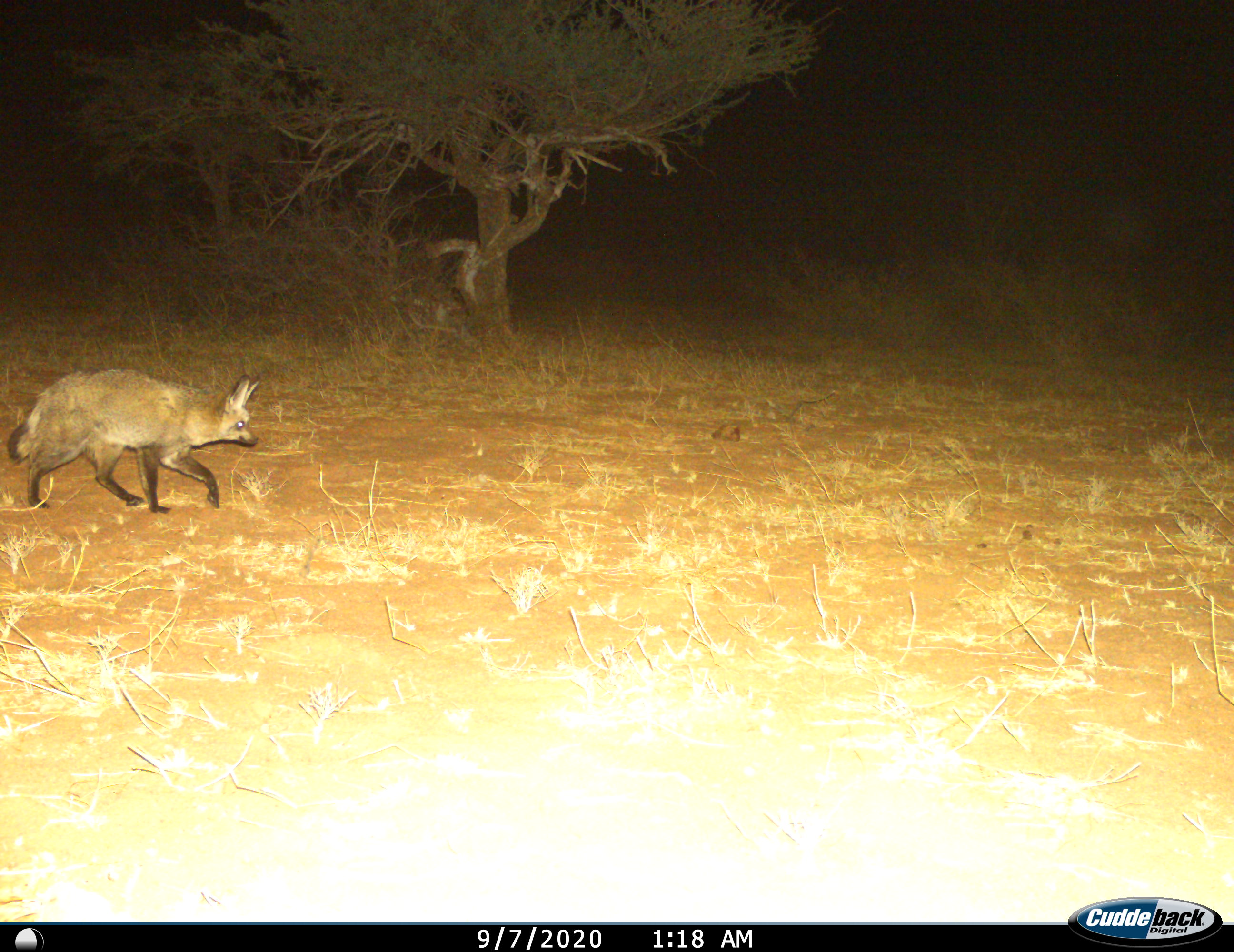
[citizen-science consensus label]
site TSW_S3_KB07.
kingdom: Animalia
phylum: Chordata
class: Mammalia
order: Carnivora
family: Canidae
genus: Otocyon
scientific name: Otocyon megalotis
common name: bat-eared fox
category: foxbateared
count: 1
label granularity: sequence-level